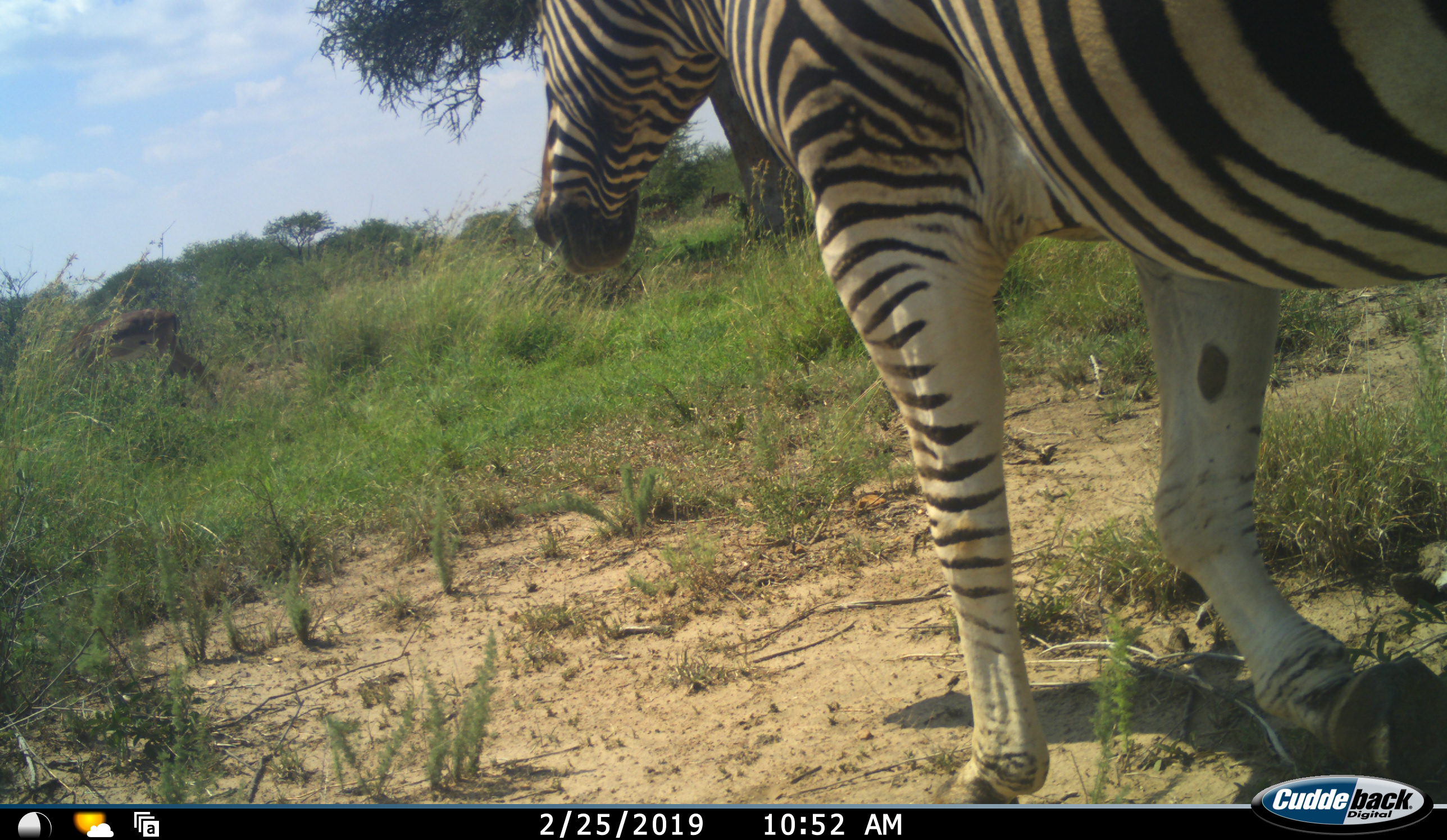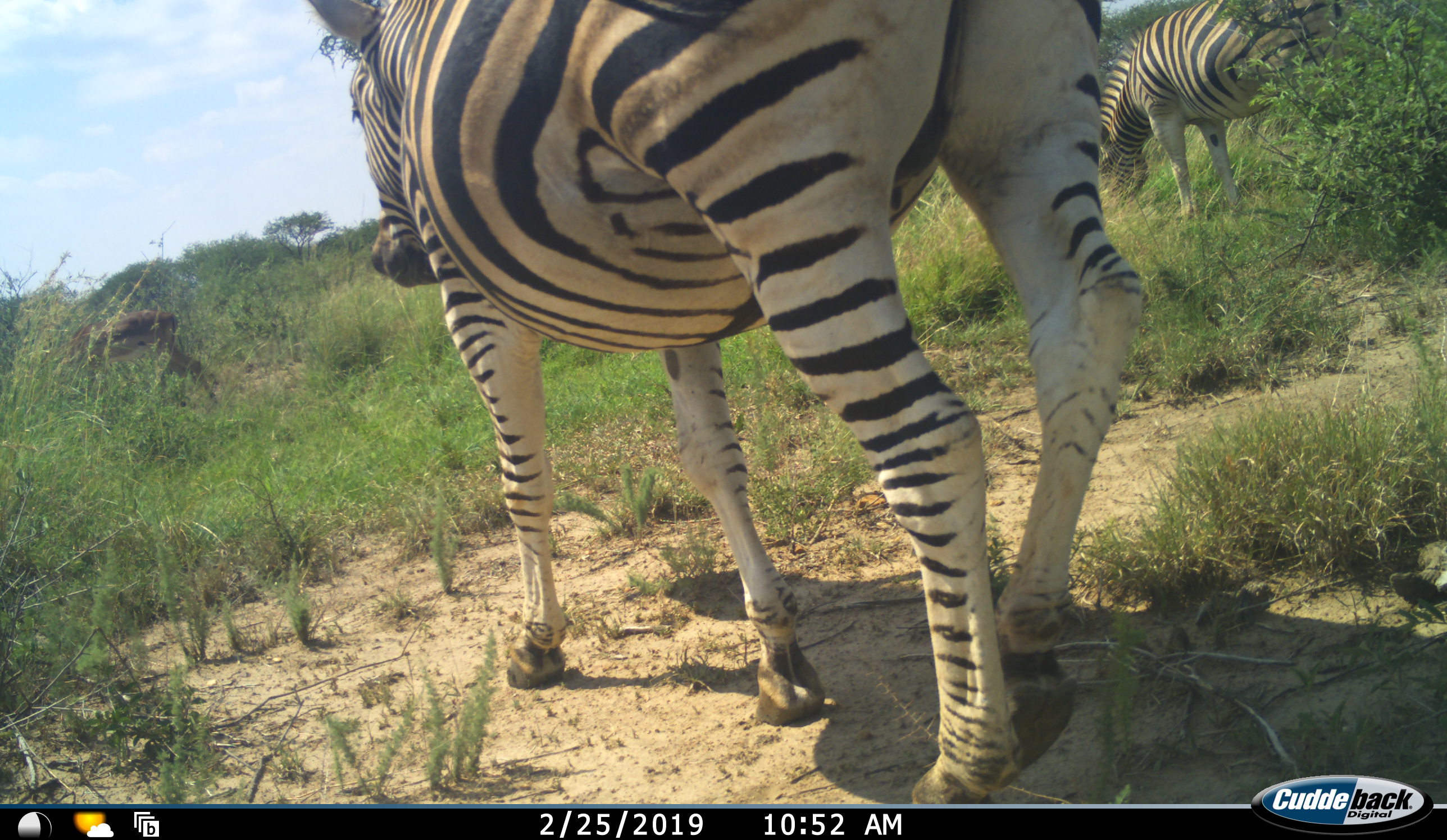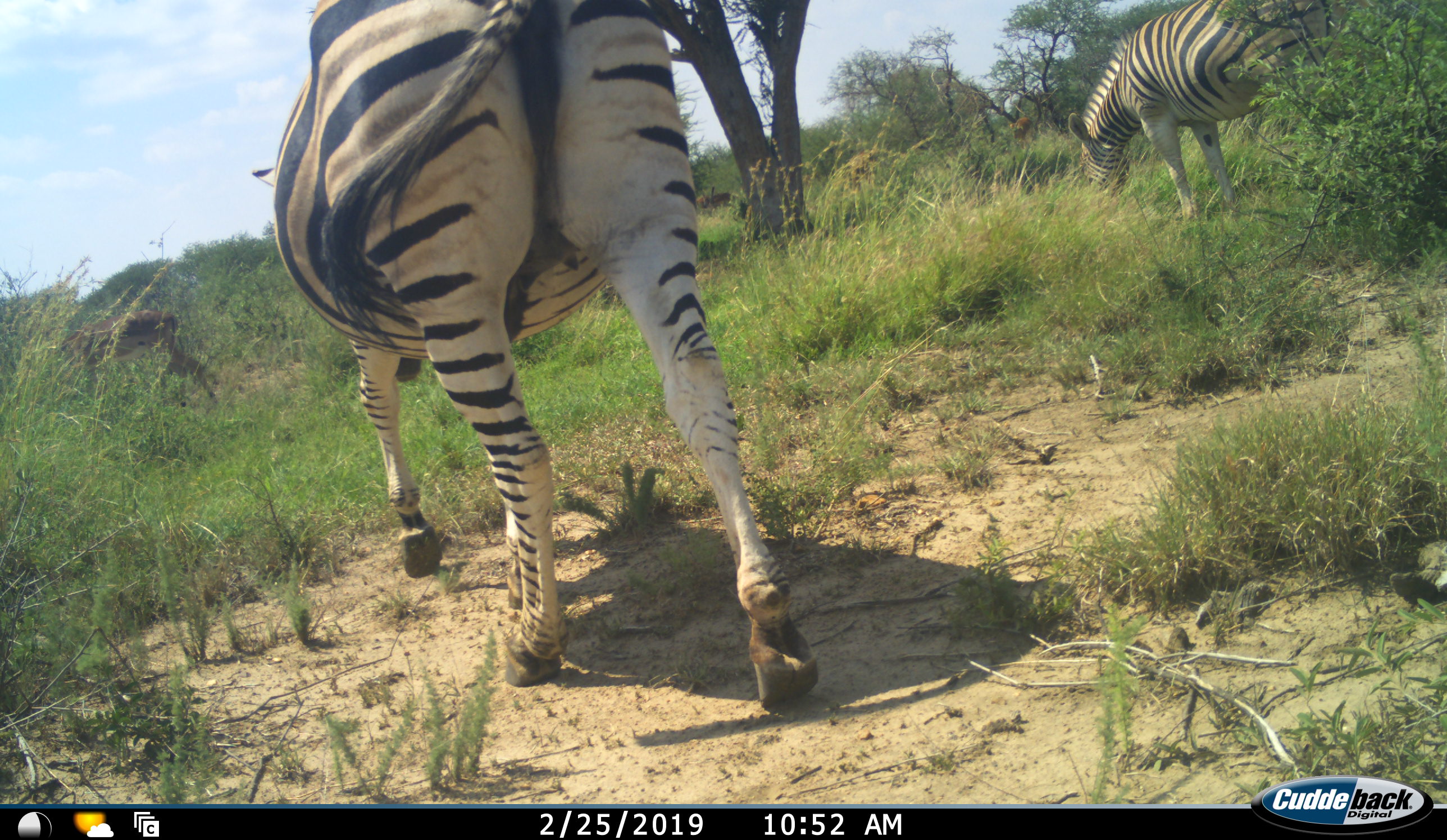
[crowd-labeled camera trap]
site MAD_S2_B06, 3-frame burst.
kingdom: Animalia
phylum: Chordata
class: Mammalia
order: Perissodactyla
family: Equidae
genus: Equus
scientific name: Equus quagga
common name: plains zebra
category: zebraplains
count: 2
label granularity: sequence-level